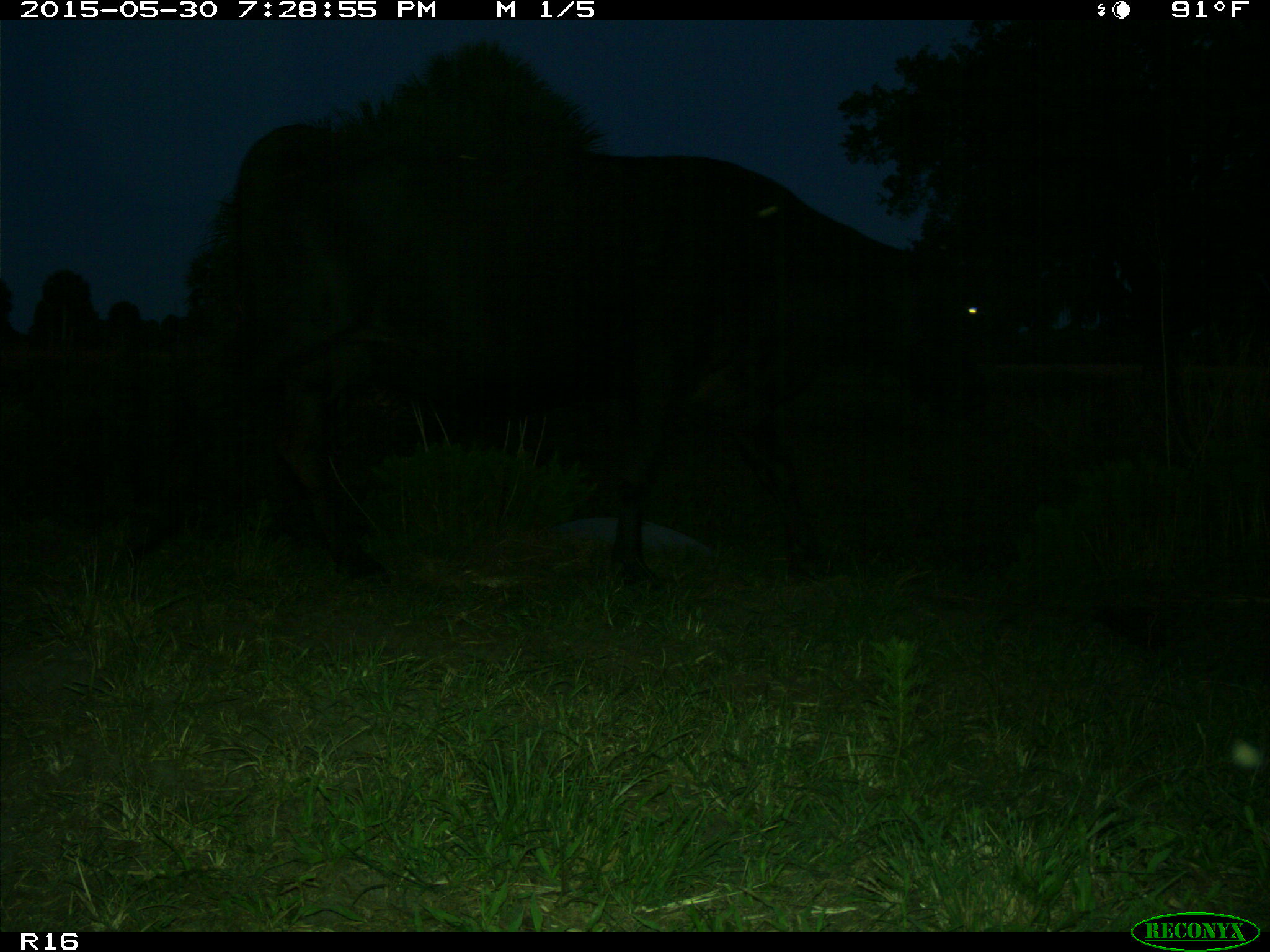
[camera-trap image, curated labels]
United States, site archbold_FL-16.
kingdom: Animalia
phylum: Chordata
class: Mammalia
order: Artiodactyla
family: Bovidae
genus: Bos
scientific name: Bos taurus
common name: domestic cow